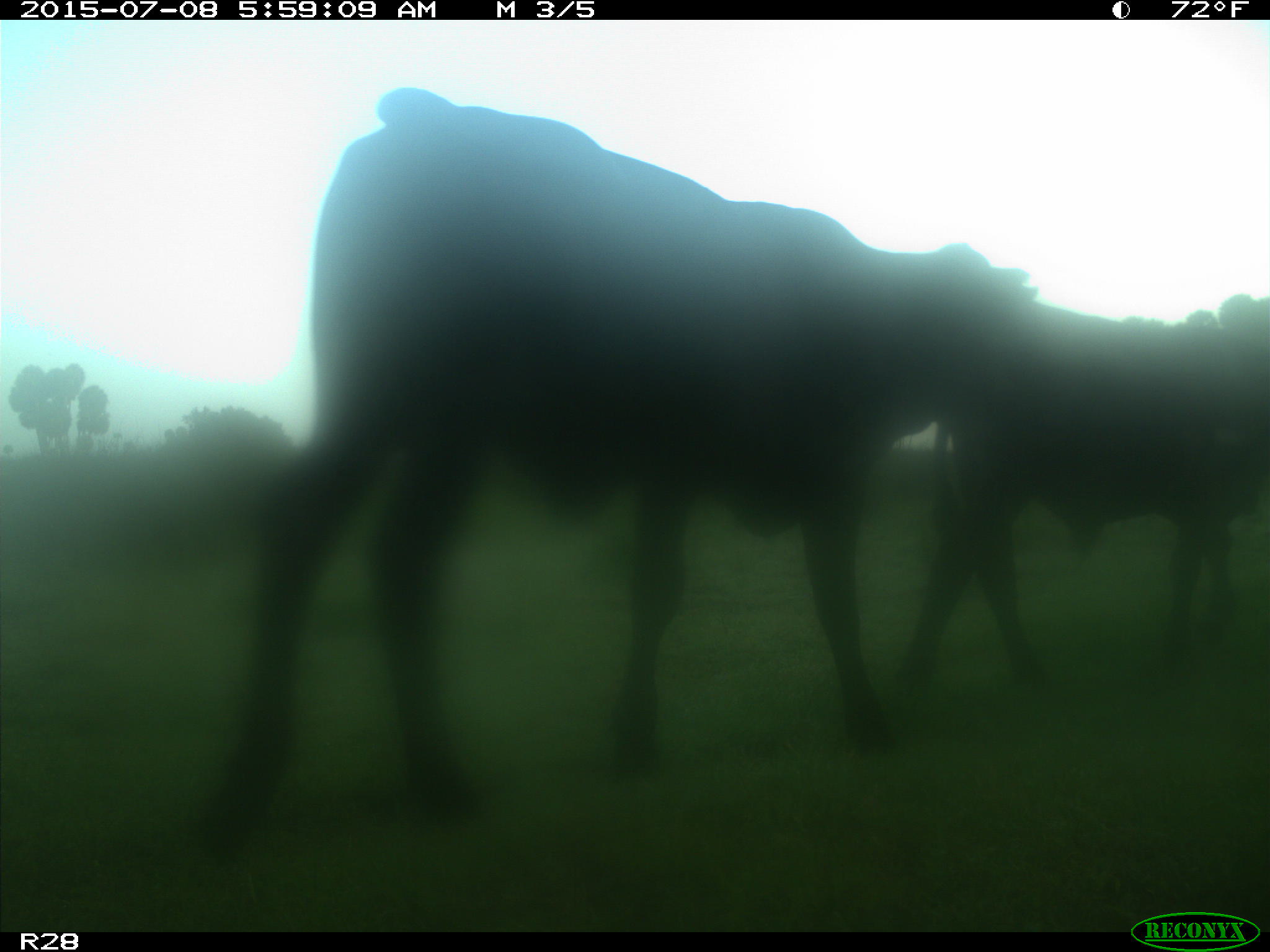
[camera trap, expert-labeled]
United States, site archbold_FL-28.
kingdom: Animalia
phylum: Chordata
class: Mammalia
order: Artiodactyla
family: Bovidae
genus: Bos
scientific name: Bos taurus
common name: domestic cow